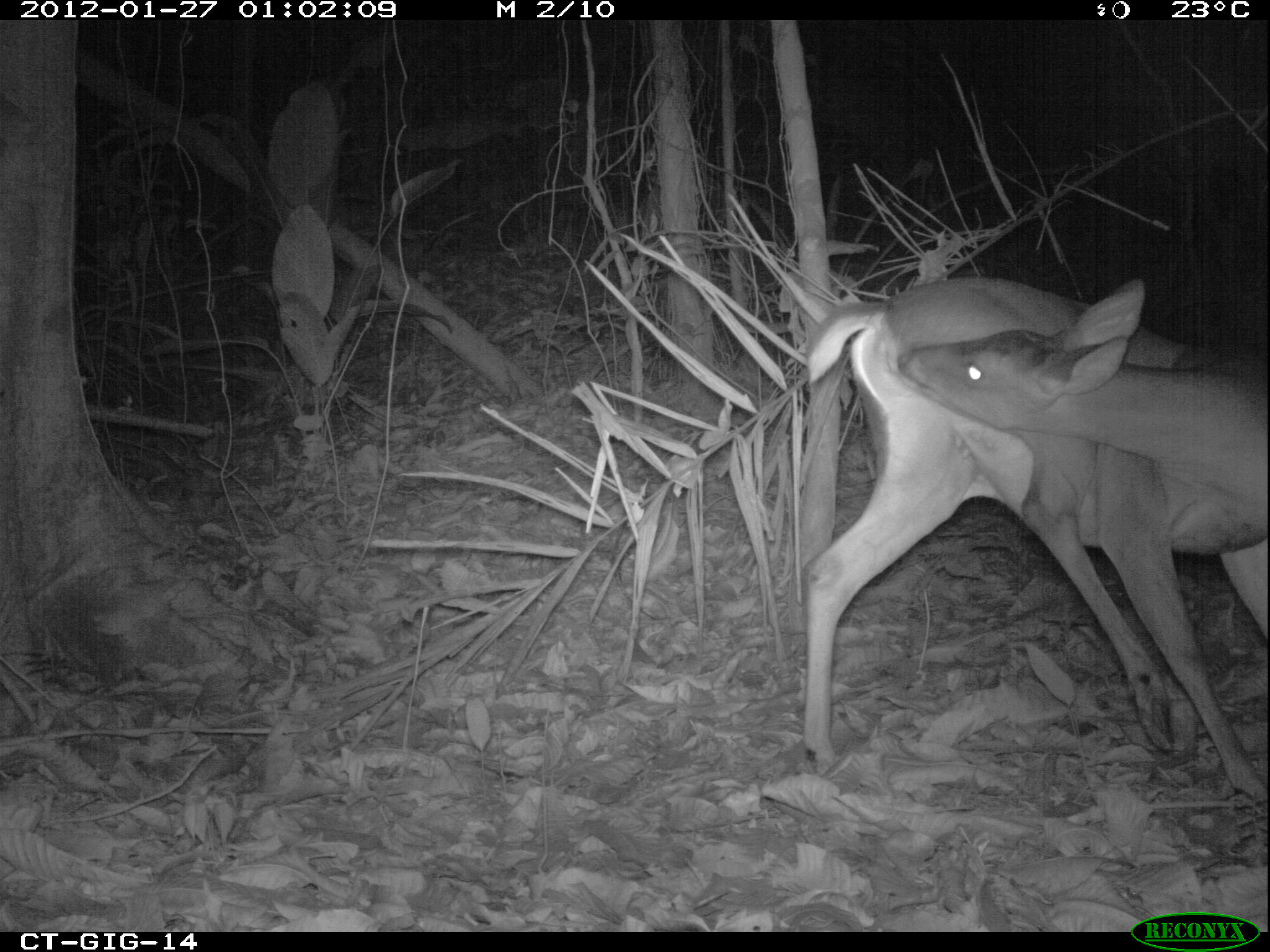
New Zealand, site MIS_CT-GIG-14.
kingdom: Animalia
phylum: Chordata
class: Mammalia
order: Artiodactyla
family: Cervidae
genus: Odocoileus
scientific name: Odocoileus virginianus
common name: white-tailed deer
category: white tailed deer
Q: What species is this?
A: White tailed deer (white-tailed deer) (Odocoileus virginianus).